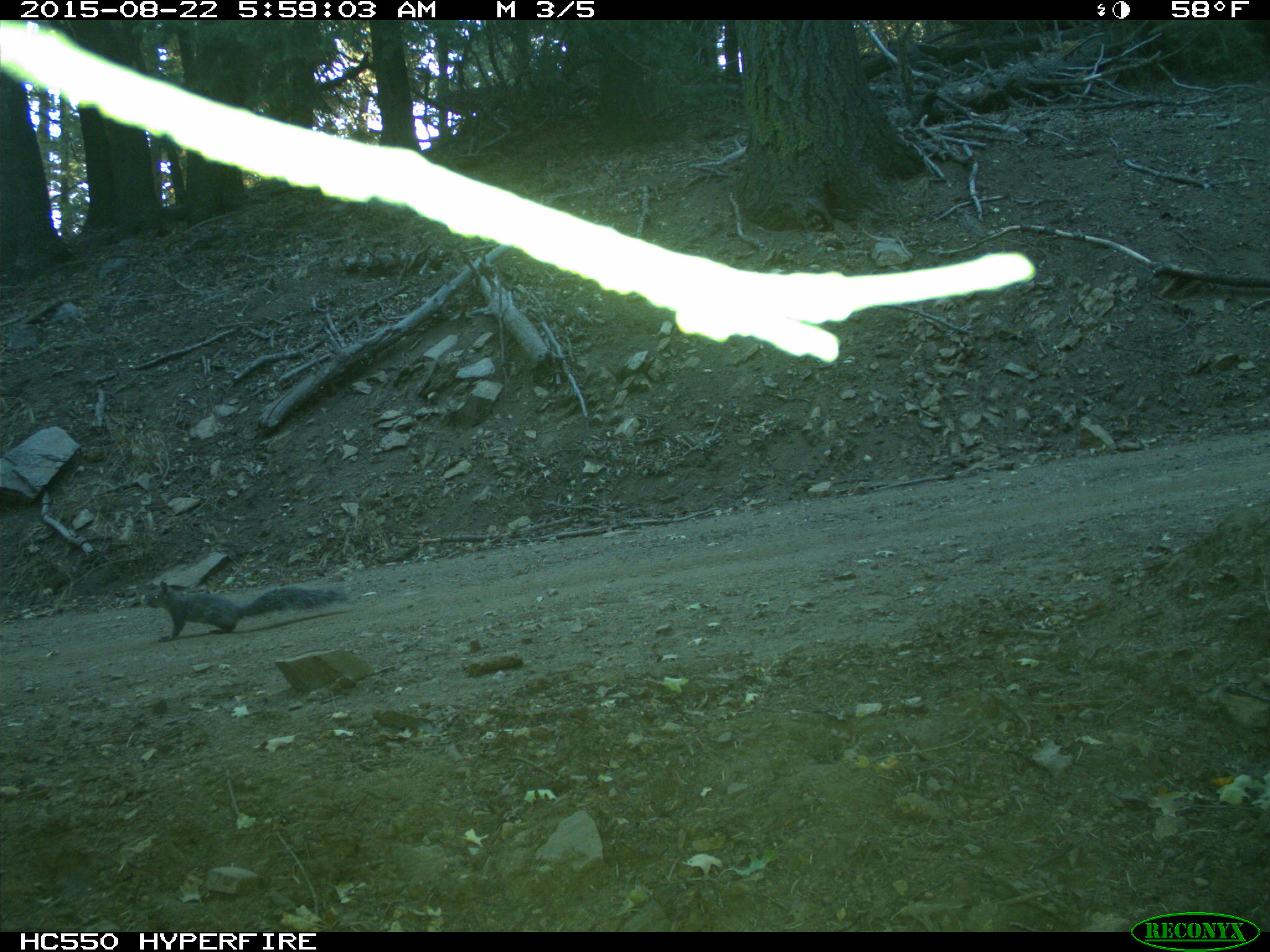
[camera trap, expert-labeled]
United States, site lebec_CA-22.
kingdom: Animalia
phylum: Chordata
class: Mammalia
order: Rodentia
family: Sciuridae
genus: Sciurus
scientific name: Sciurus carolinensis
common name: eastern gray squirrel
Sciurus carolinensis (eastern gray squirrel).